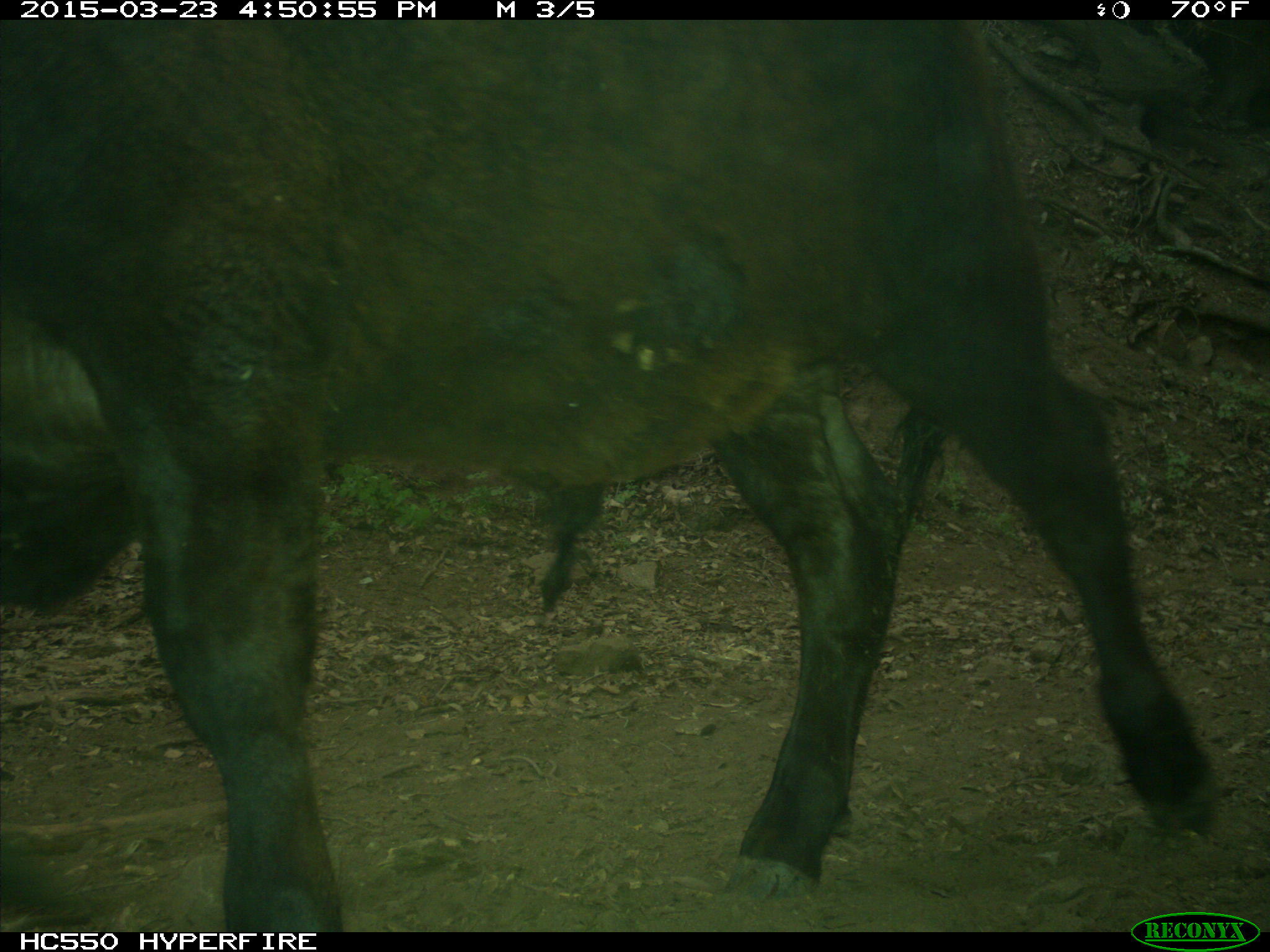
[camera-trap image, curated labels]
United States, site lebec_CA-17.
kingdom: Animalia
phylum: Chordata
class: Mammalia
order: Artiodactyla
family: Bovidae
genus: Bos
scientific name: Bos taurus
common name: domestic cow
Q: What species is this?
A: Bos taurus (domestic cow).